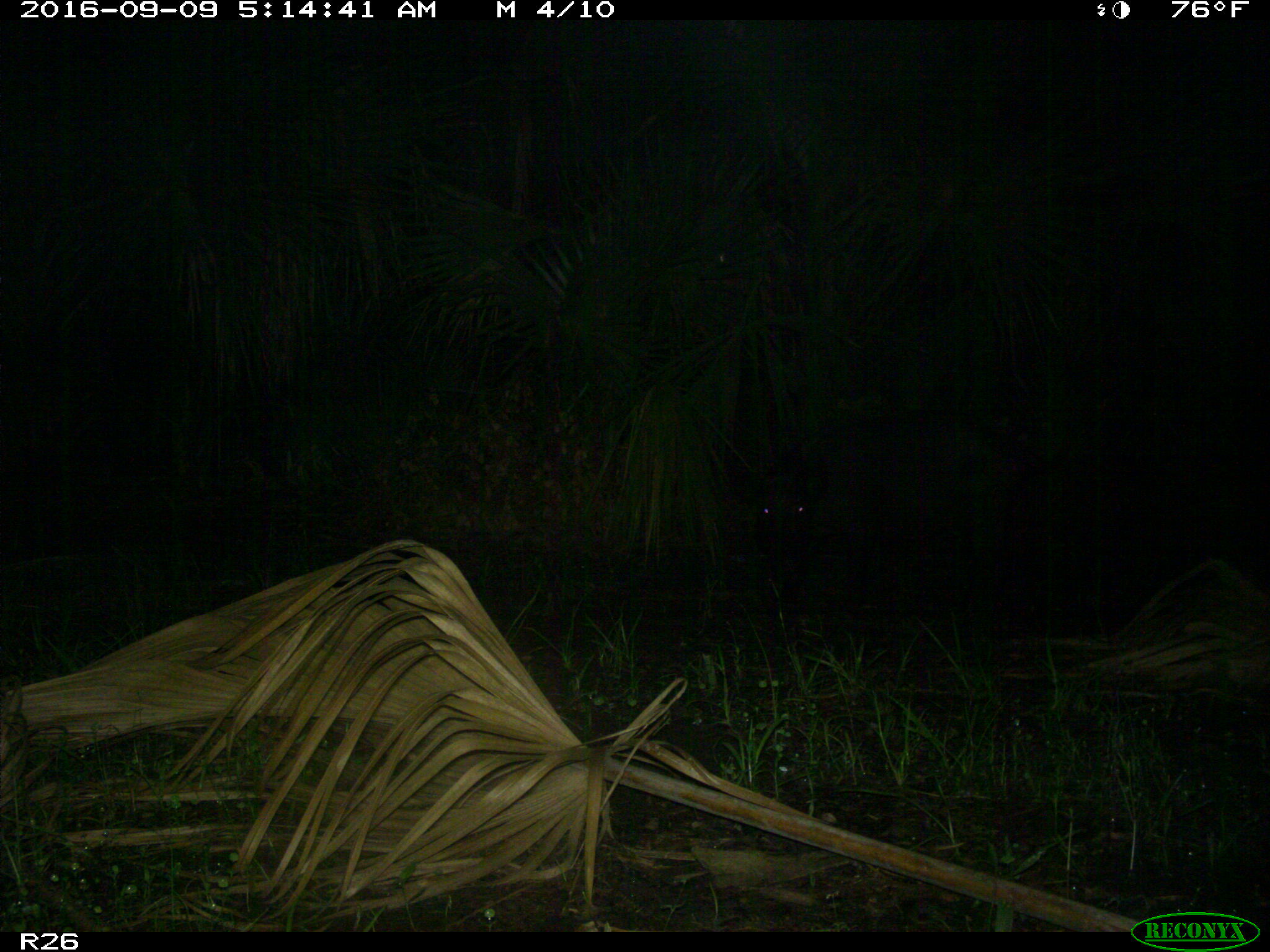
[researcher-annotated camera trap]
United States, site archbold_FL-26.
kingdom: Animalia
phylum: Chordata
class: Mammalia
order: Artiodactyla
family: Suidae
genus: Sus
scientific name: Sus scrofa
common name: wild boar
Sus scrofa (wild boar).